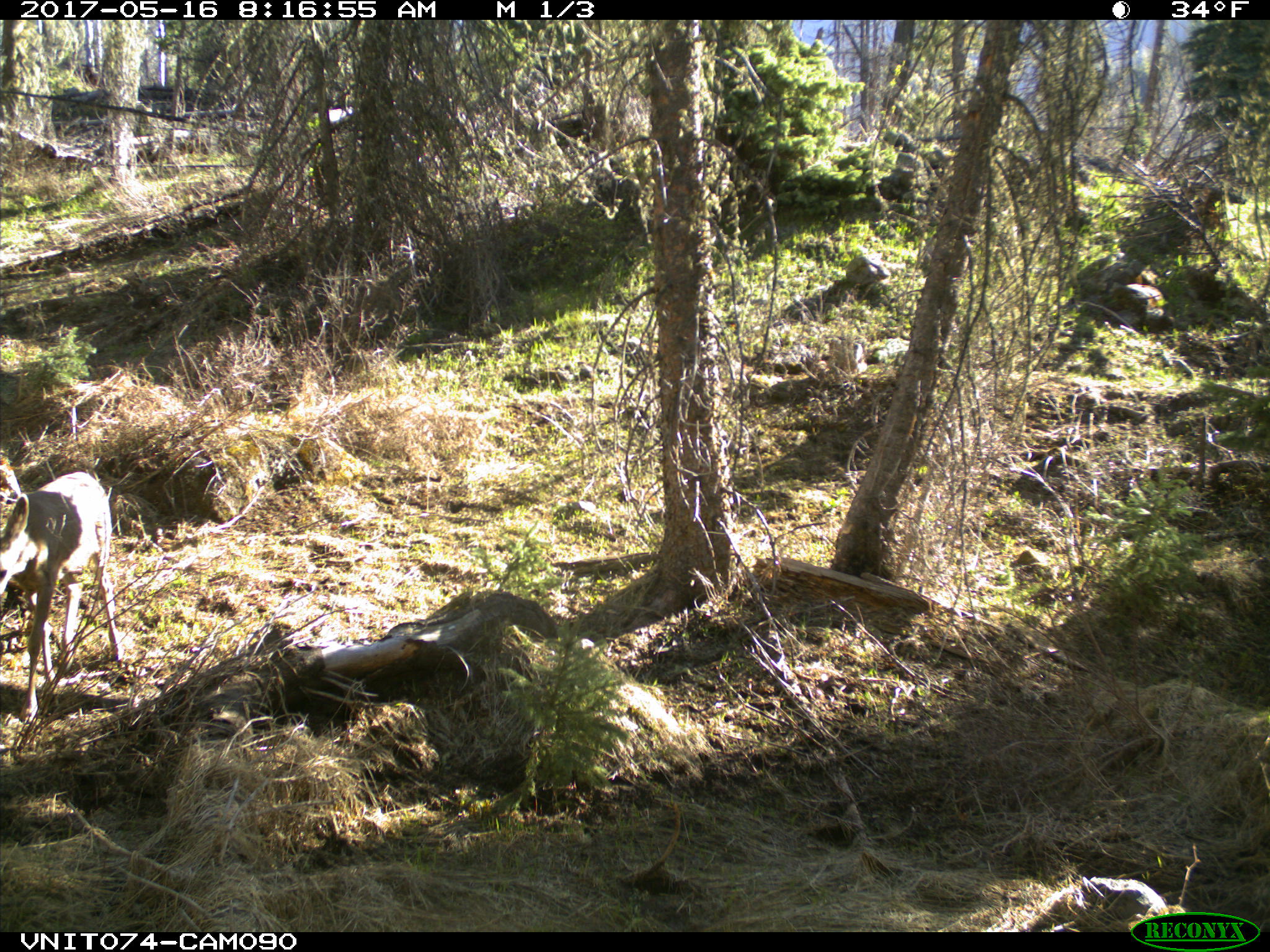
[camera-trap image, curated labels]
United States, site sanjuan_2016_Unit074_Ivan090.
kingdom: Animalia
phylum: Chordata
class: Mammalia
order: Artiodactyla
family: Cervidae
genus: Odocoileus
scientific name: Odocoileus hemionus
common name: mule deer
Odocoileus hemionus (mule deer).